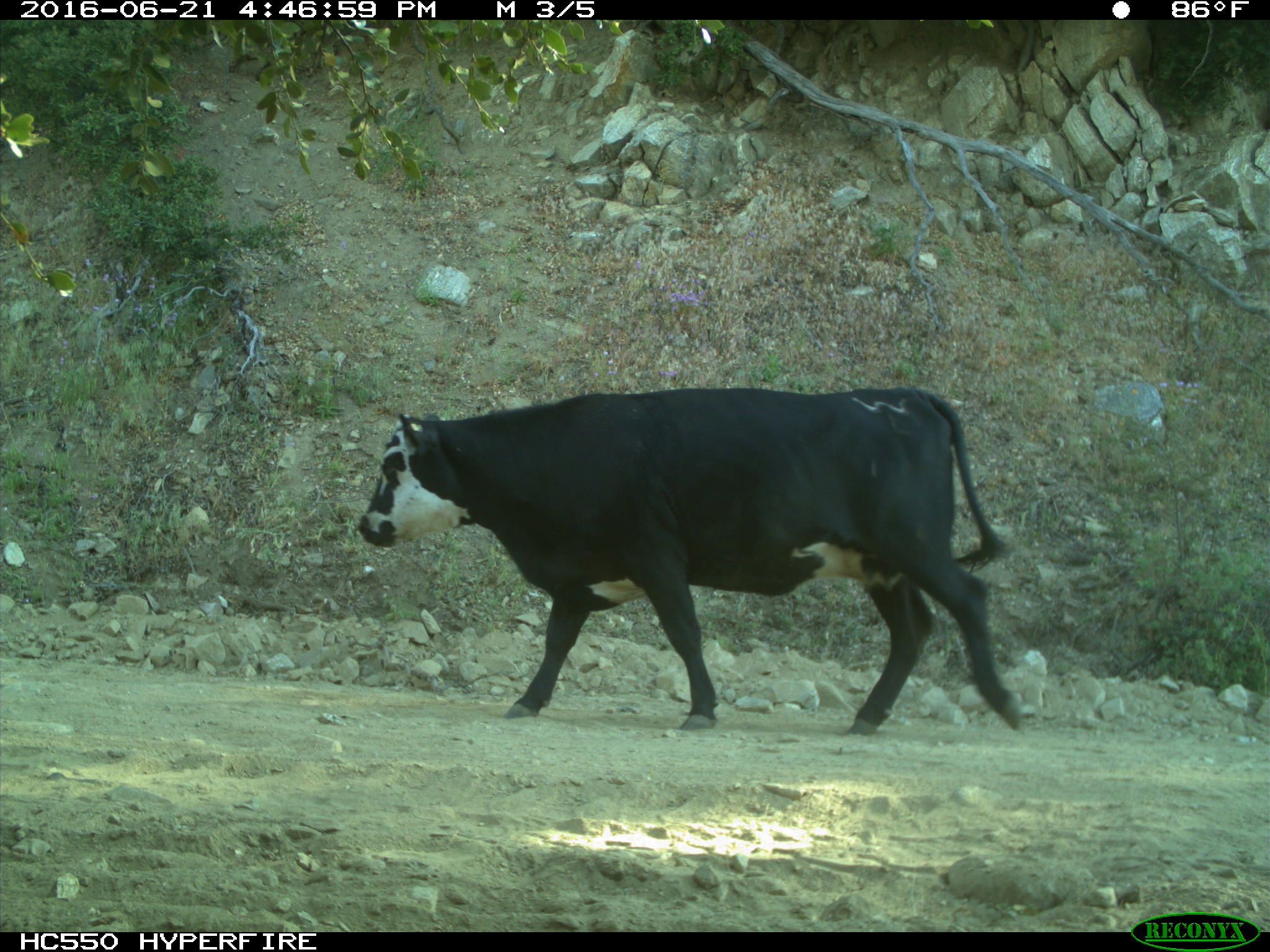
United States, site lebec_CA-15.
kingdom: Animalia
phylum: Chordata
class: Mammalia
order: Artiodactyla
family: Bovidae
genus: Bos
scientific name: Bos taurus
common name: domestic cow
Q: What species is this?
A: Bos taurus (domestic cow).